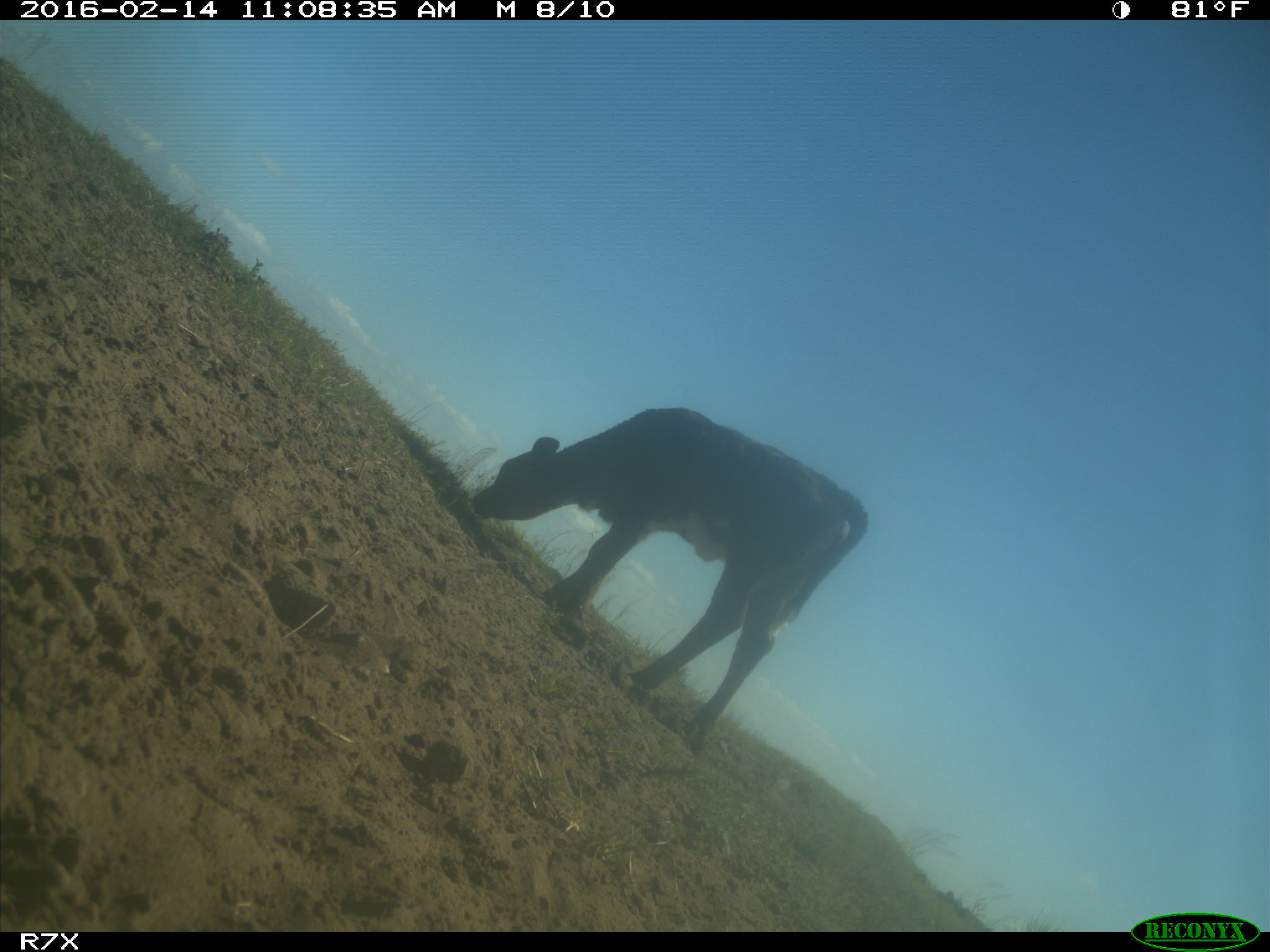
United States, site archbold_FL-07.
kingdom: Animalia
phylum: Chordata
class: Mammalia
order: Artiodactyla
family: Bovidae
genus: Bos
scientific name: Bos taurus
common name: domestic cow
Bos taurus (domestic cow).